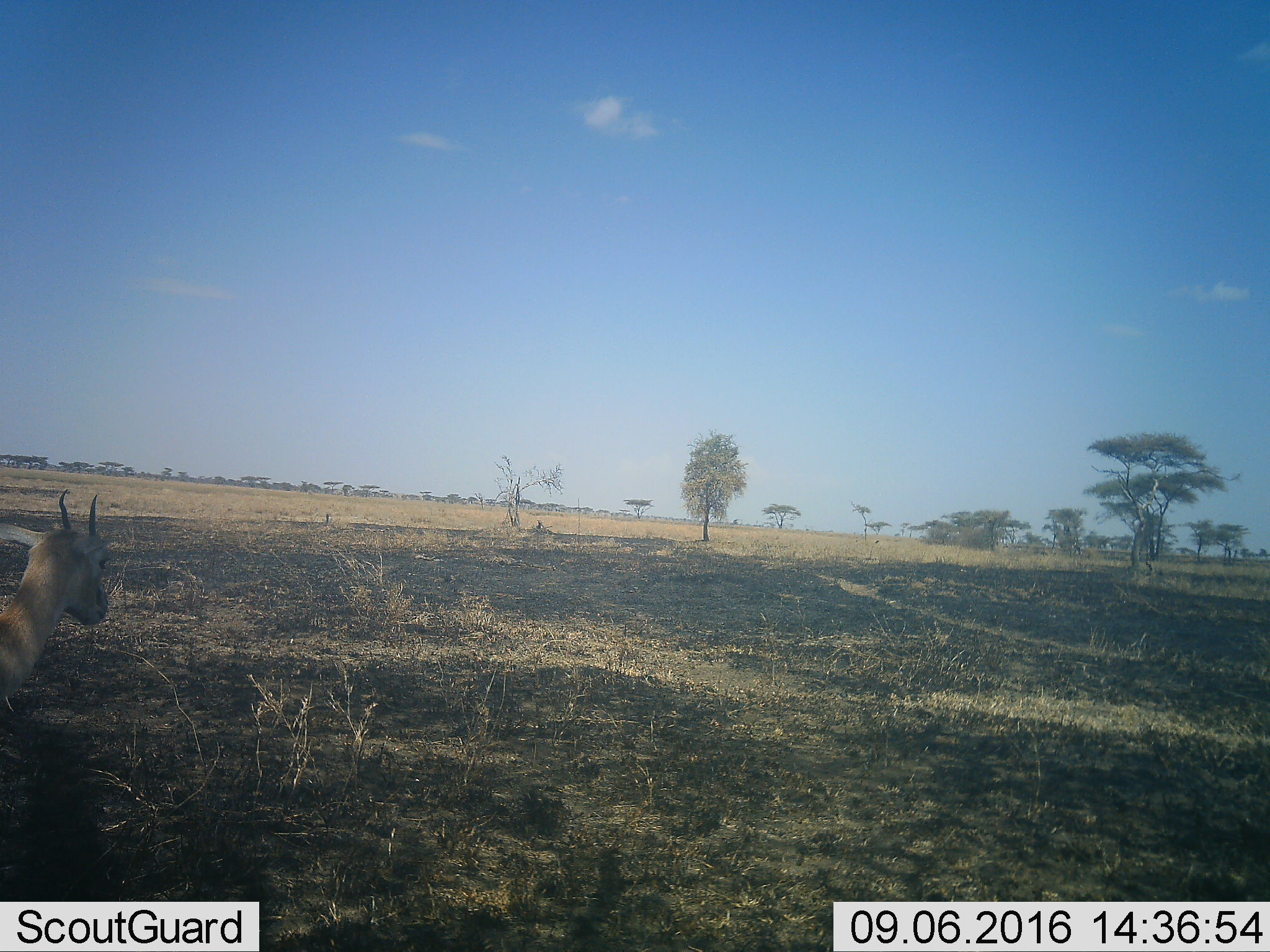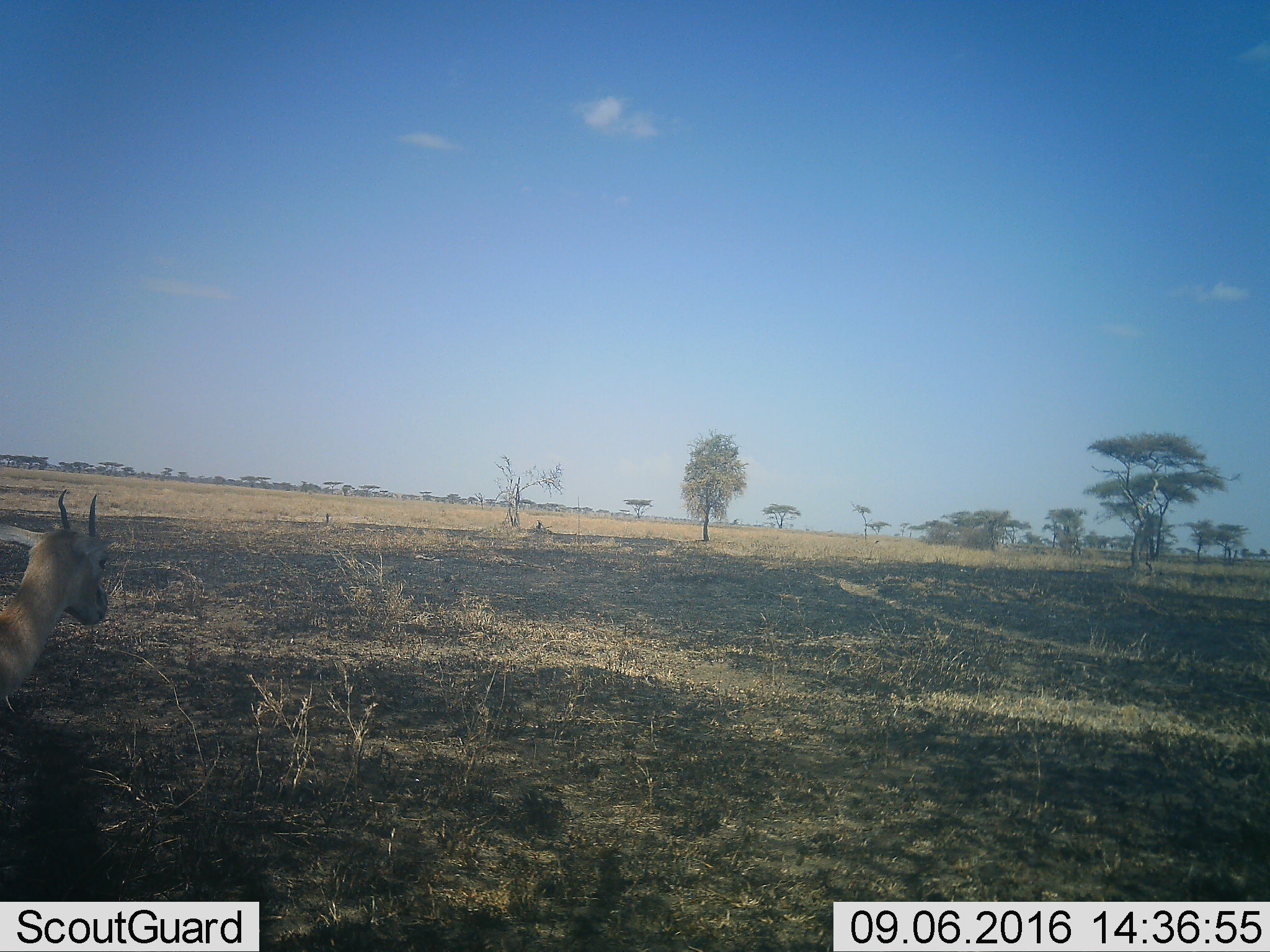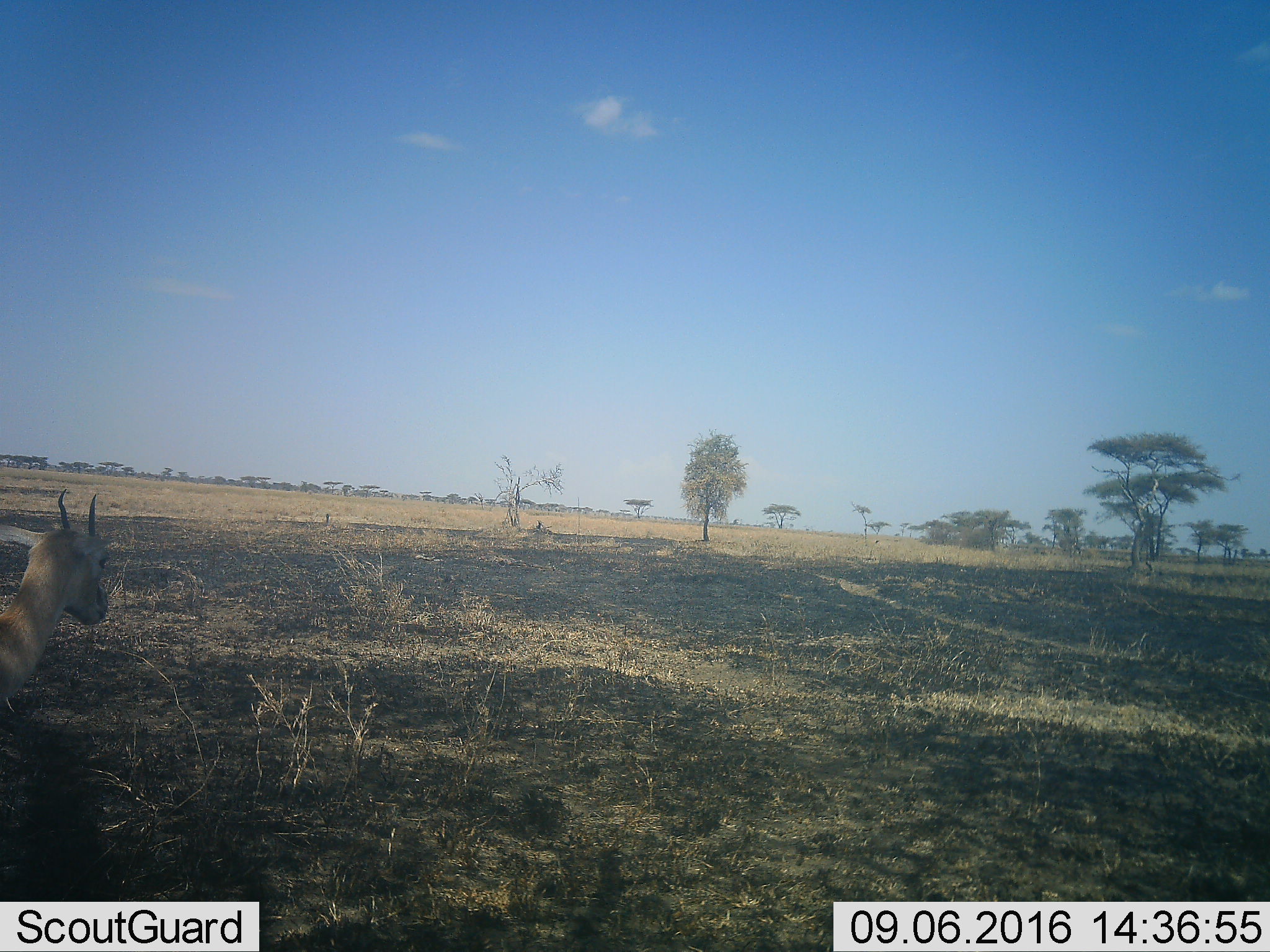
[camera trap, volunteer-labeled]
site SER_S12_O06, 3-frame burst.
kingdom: Animalia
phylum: Chordata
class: Mammalia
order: Artiodactyla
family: Bovidae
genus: Eudorcas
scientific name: Eudorcas thomsonii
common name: thomson's gazelle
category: gazellethomsons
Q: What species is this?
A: Gazellethomsons (thomson's gazelle) (Eudorcas thomsonii).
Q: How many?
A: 1.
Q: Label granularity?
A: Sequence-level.